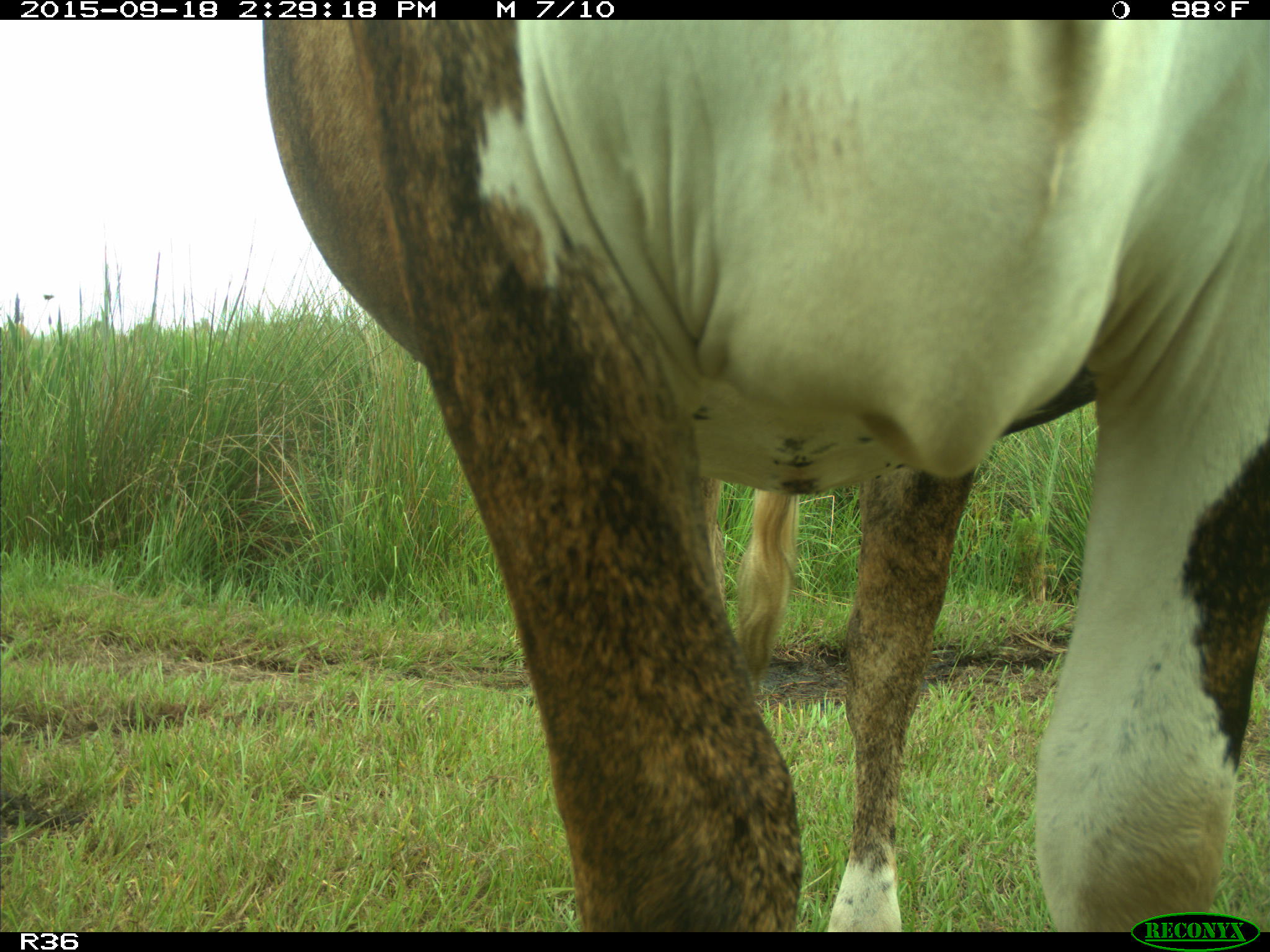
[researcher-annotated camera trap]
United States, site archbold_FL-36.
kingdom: Animalia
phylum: Chordata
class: Mammalia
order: Artiodactyla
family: Bovidae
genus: Bos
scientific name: Bos taurus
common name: domestic cow